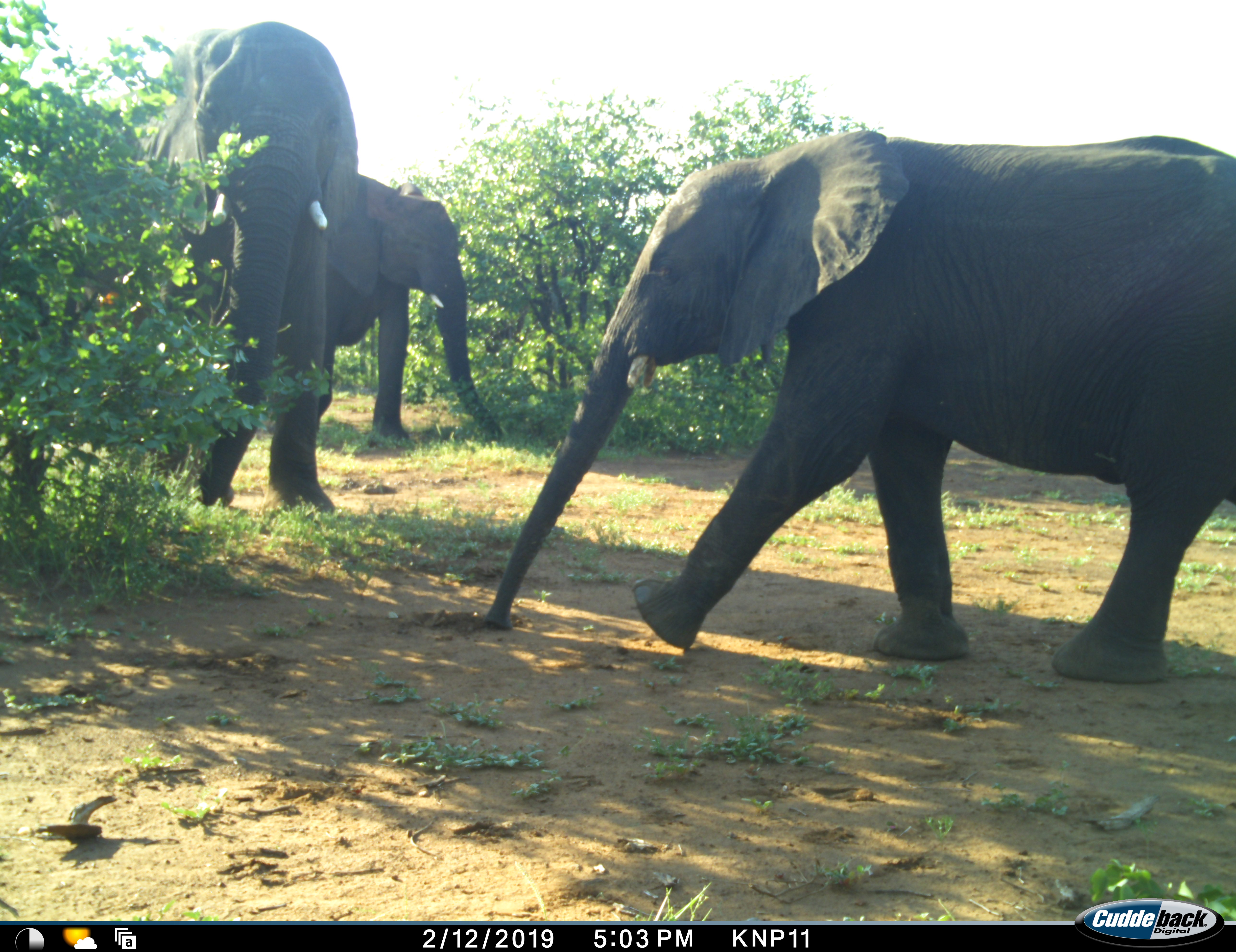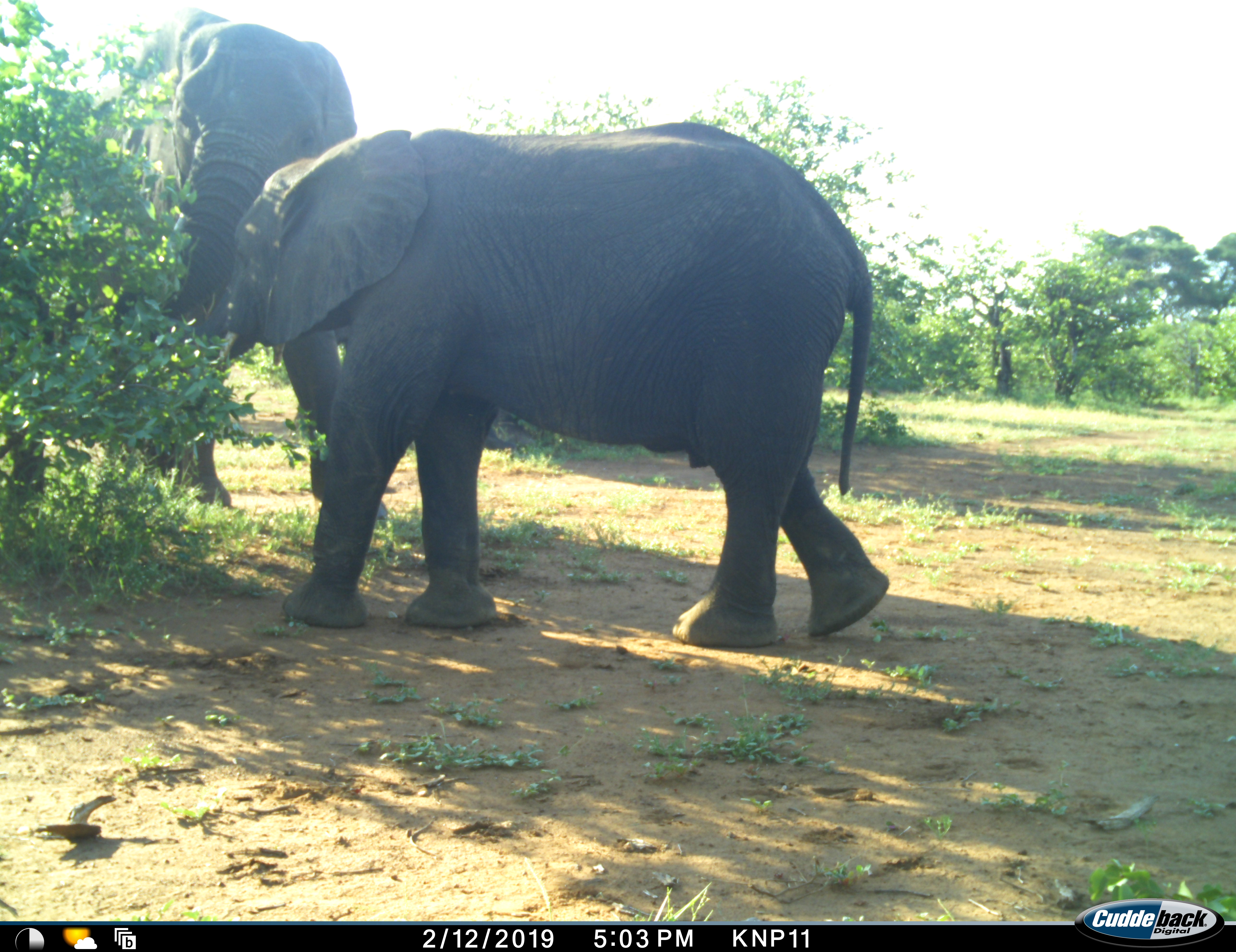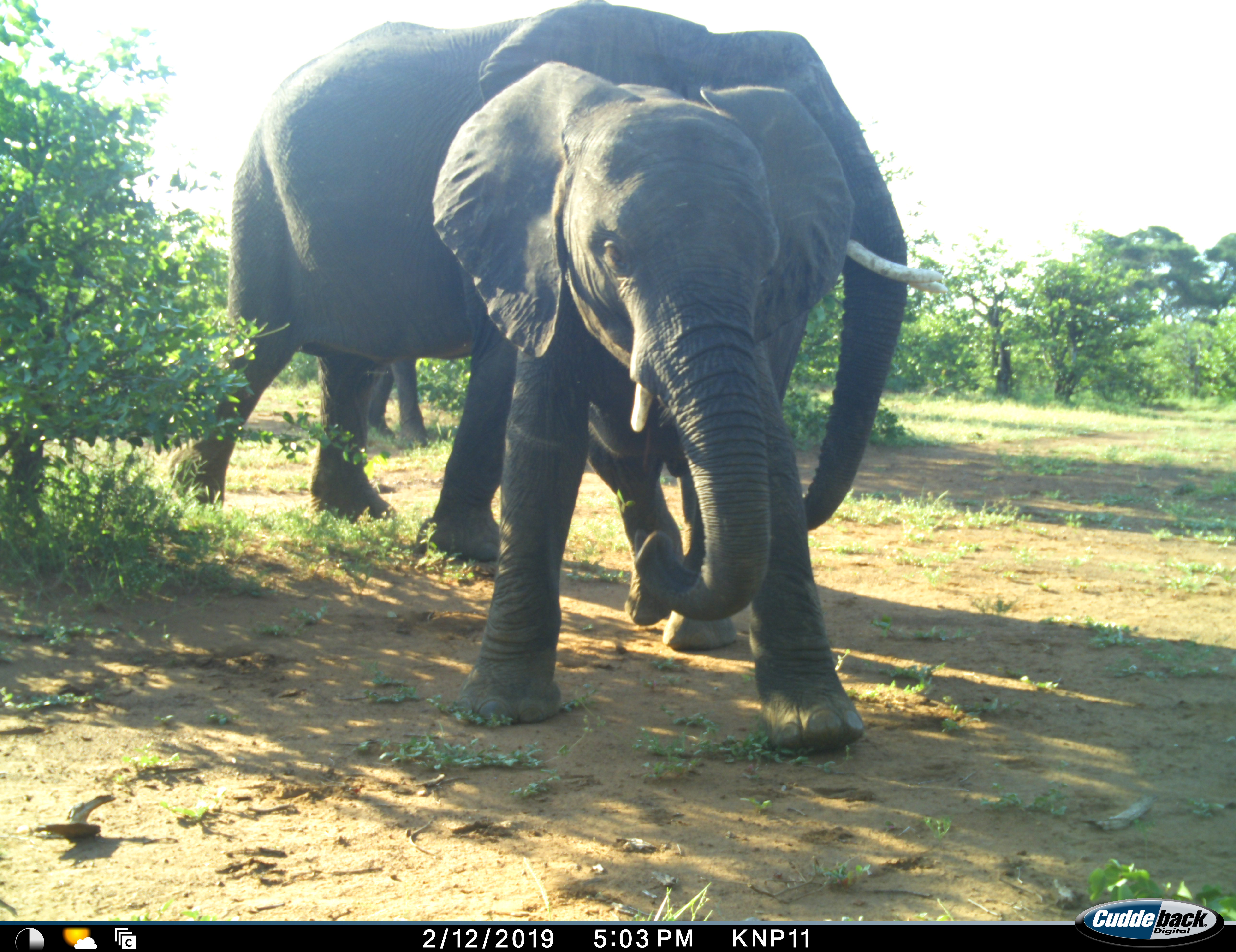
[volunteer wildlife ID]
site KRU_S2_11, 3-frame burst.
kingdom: Animalia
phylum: Chordata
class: Mammalia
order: Proboscidea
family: Elephantidae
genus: Loxodonta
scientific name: Loxodonta africana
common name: african bush elephant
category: elephant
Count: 3.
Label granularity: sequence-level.